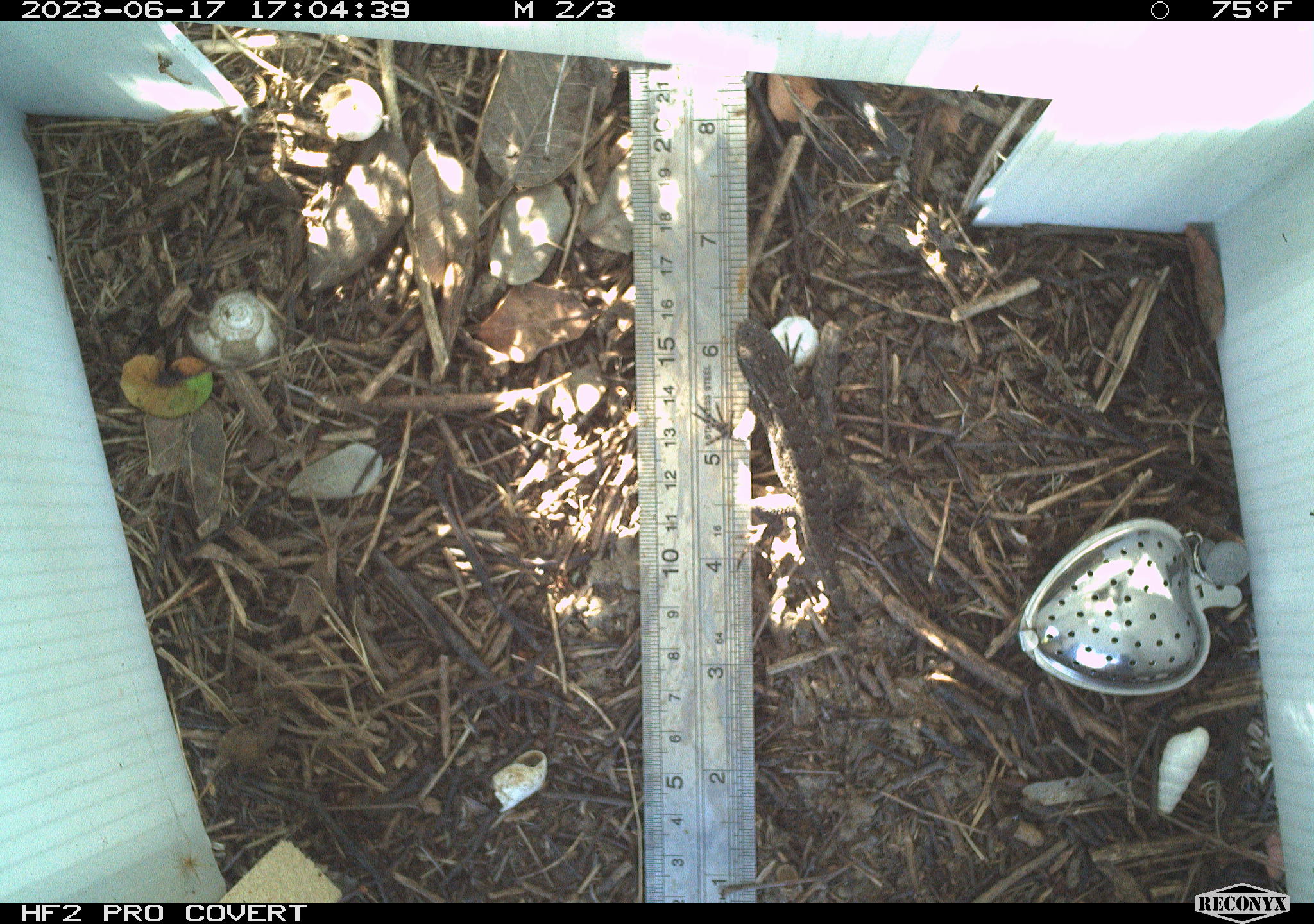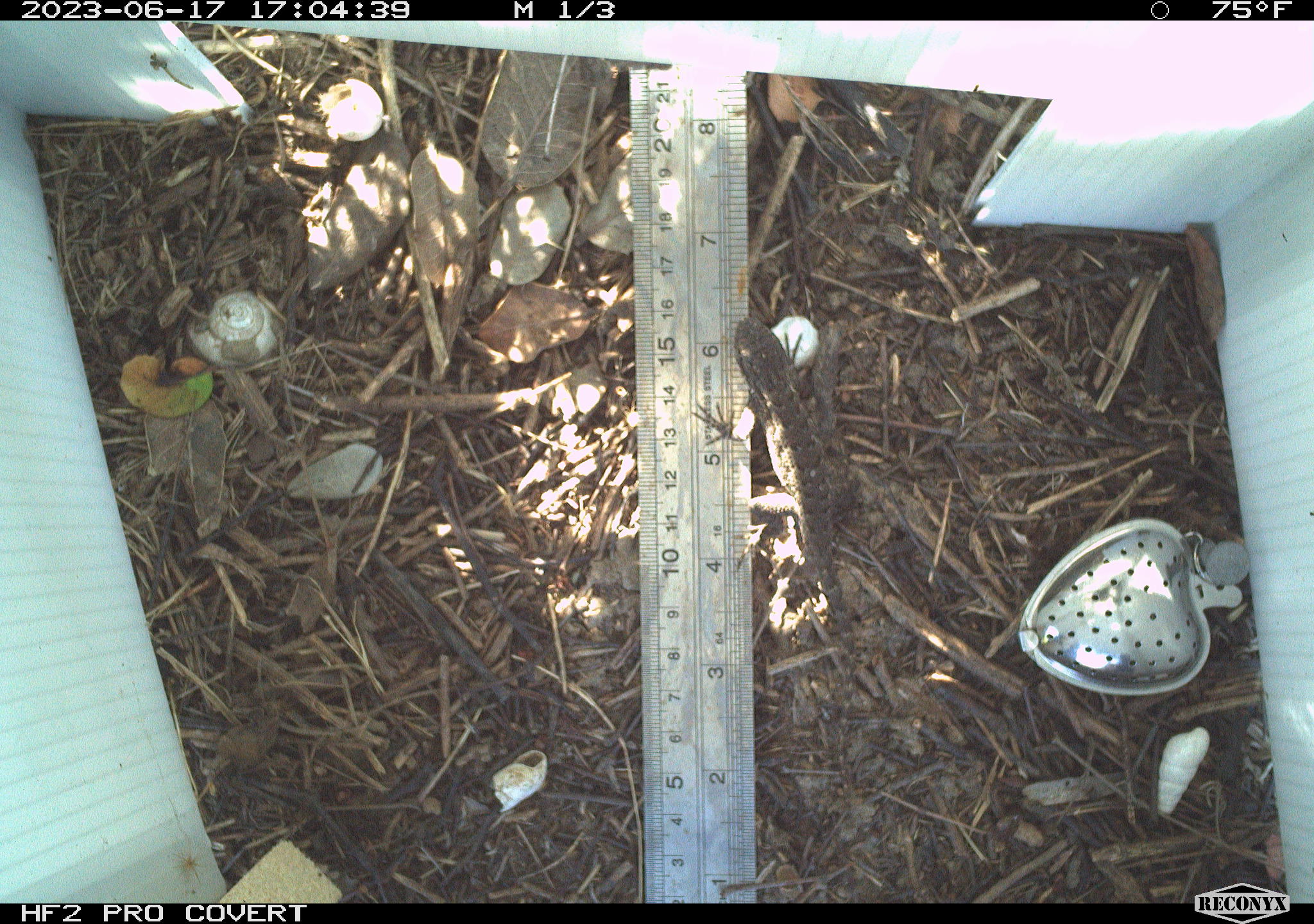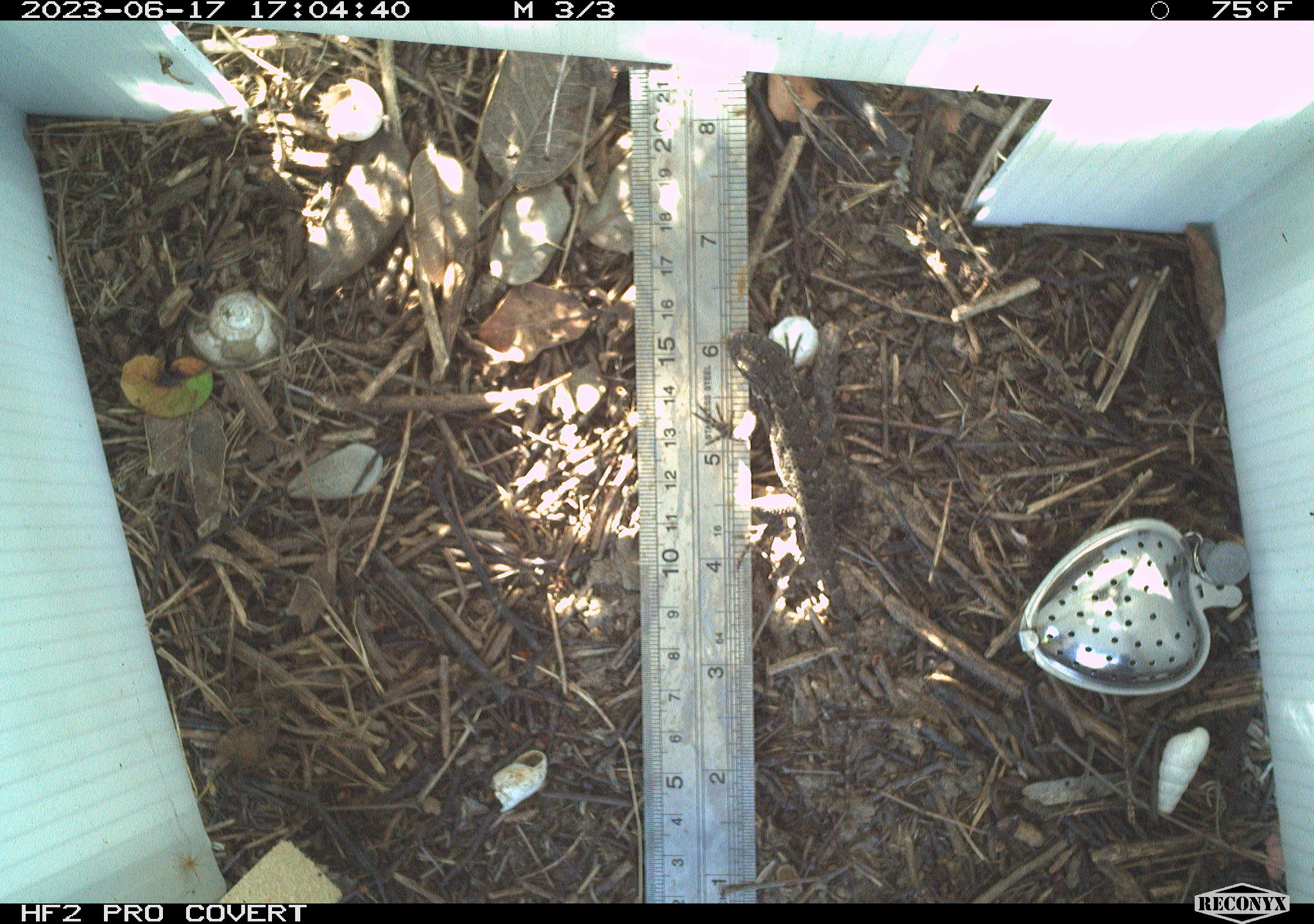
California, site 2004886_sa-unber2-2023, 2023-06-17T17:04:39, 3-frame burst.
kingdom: Animalia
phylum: Chordata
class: Reptilia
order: Squamata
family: Phrynosomatidae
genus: Sceloporus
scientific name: Sceloporus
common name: spiny lizards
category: sceloporus species